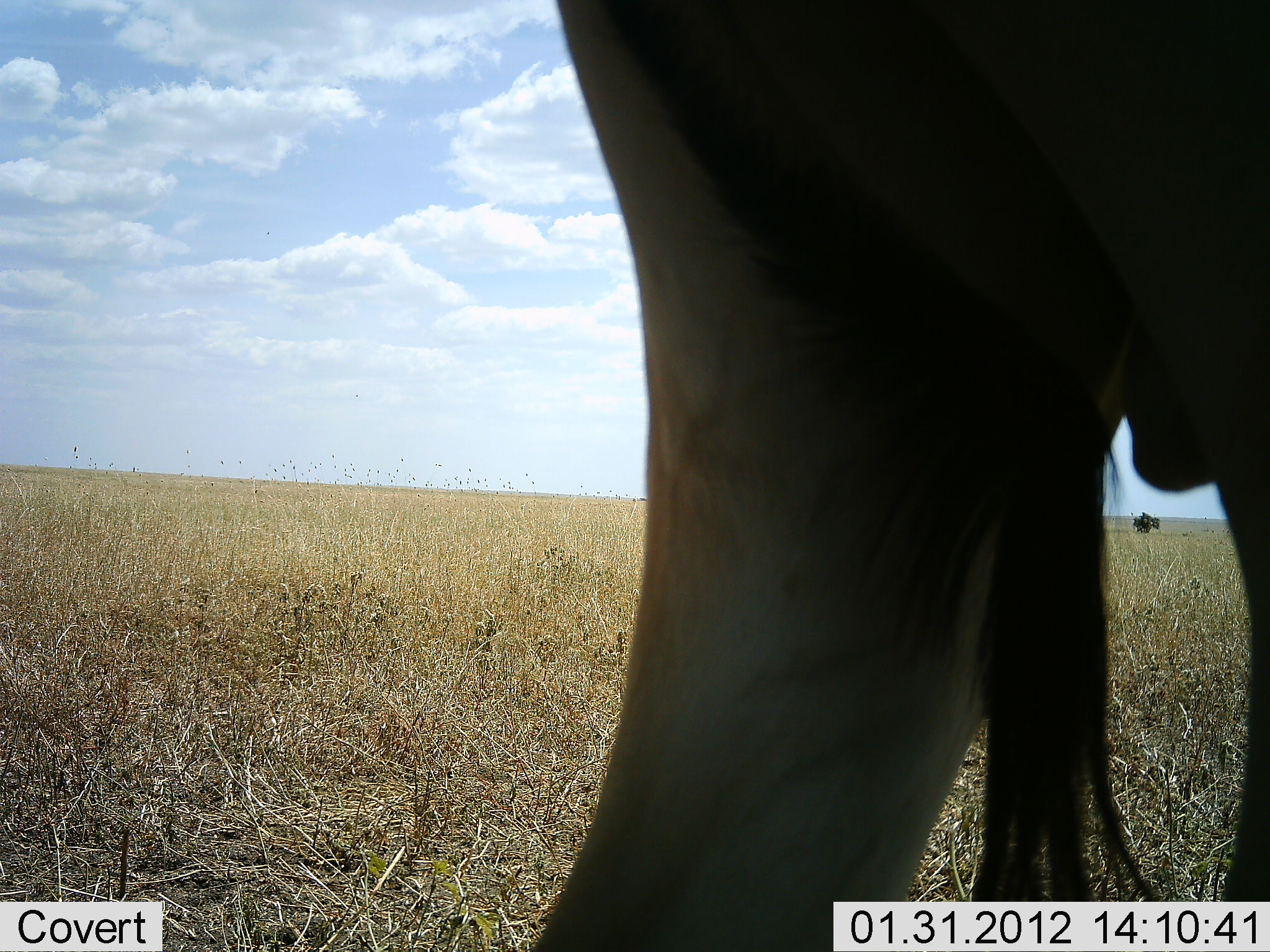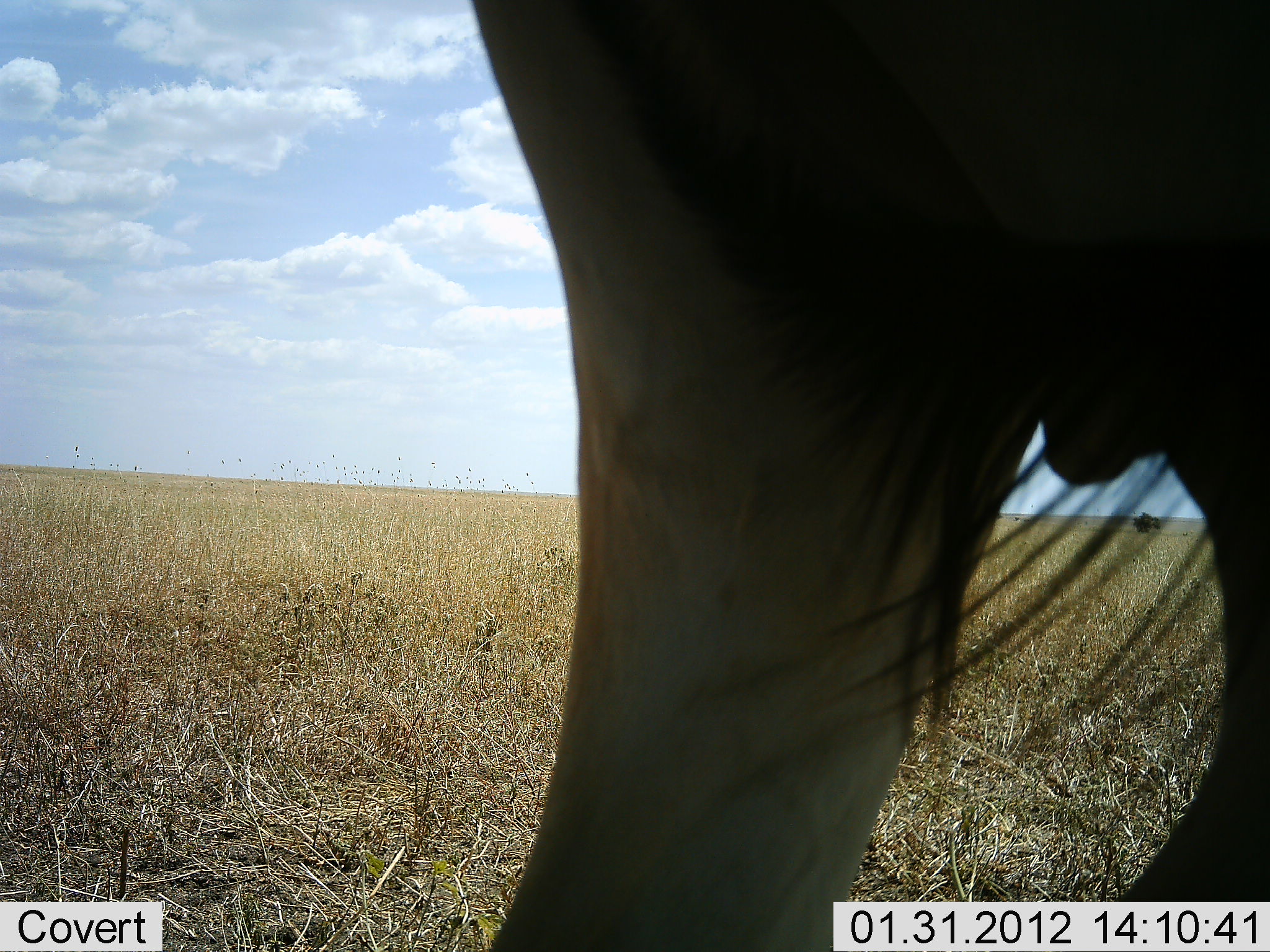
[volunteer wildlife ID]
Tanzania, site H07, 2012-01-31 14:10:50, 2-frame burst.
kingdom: Animalia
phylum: Chordata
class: Mammalia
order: Artiodactyla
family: Bovidae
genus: Connochaetes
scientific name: Connochaetes taurinus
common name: blue wildebeest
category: wildebeest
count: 1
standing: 77%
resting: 0%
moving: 15%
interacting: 0%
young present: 0%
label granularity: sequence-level